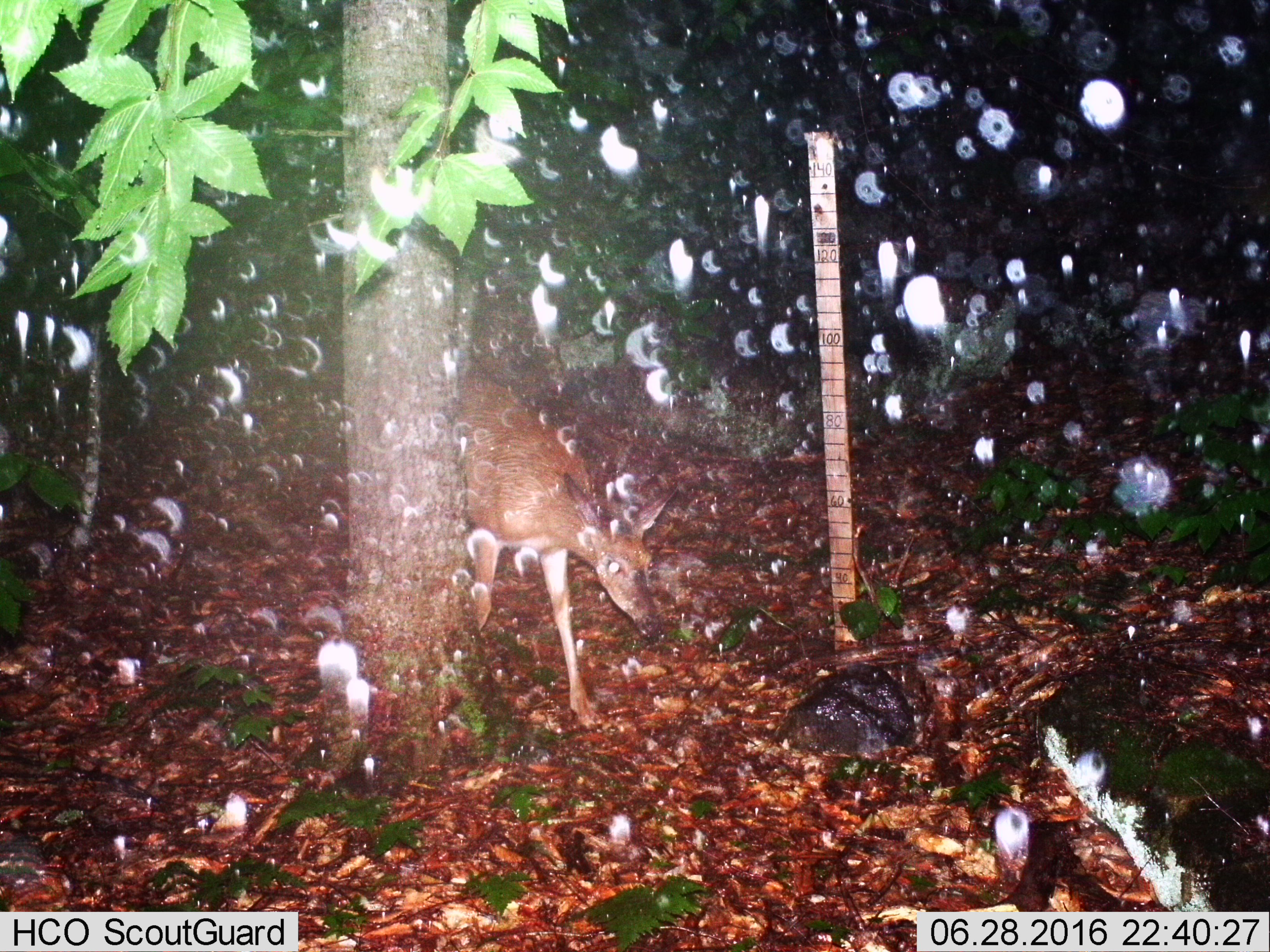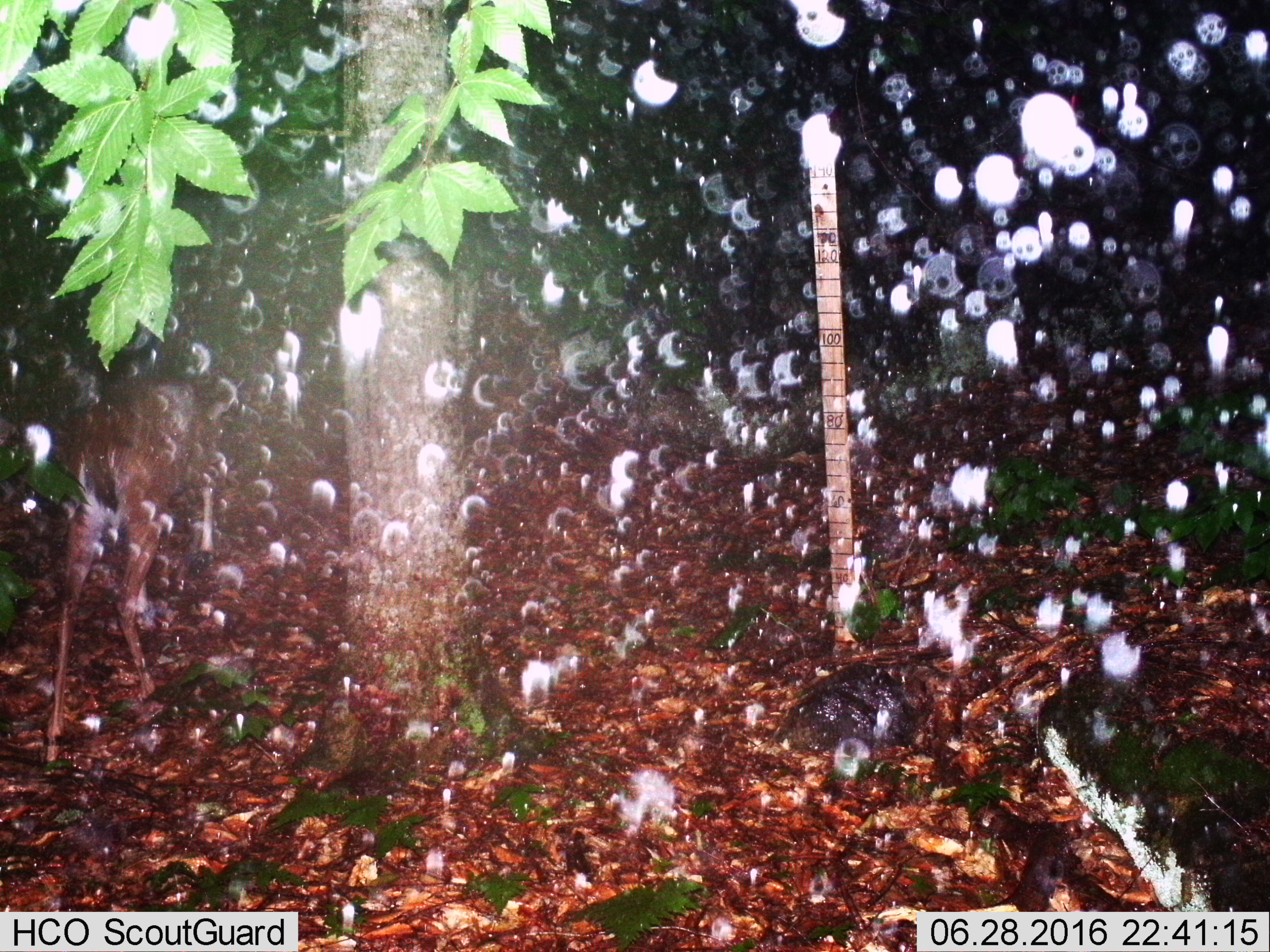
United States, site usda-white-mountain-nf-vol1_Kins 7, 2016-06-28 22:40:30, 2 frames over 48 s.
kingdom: Animalia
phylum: Chordata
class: Mammalia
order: Artiodactyla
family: Cervidae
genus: Odocoileus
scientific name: Odocoileus virginianus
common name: white-tailed deer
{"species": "white-tailed deer (Odocoileus virginianus)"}